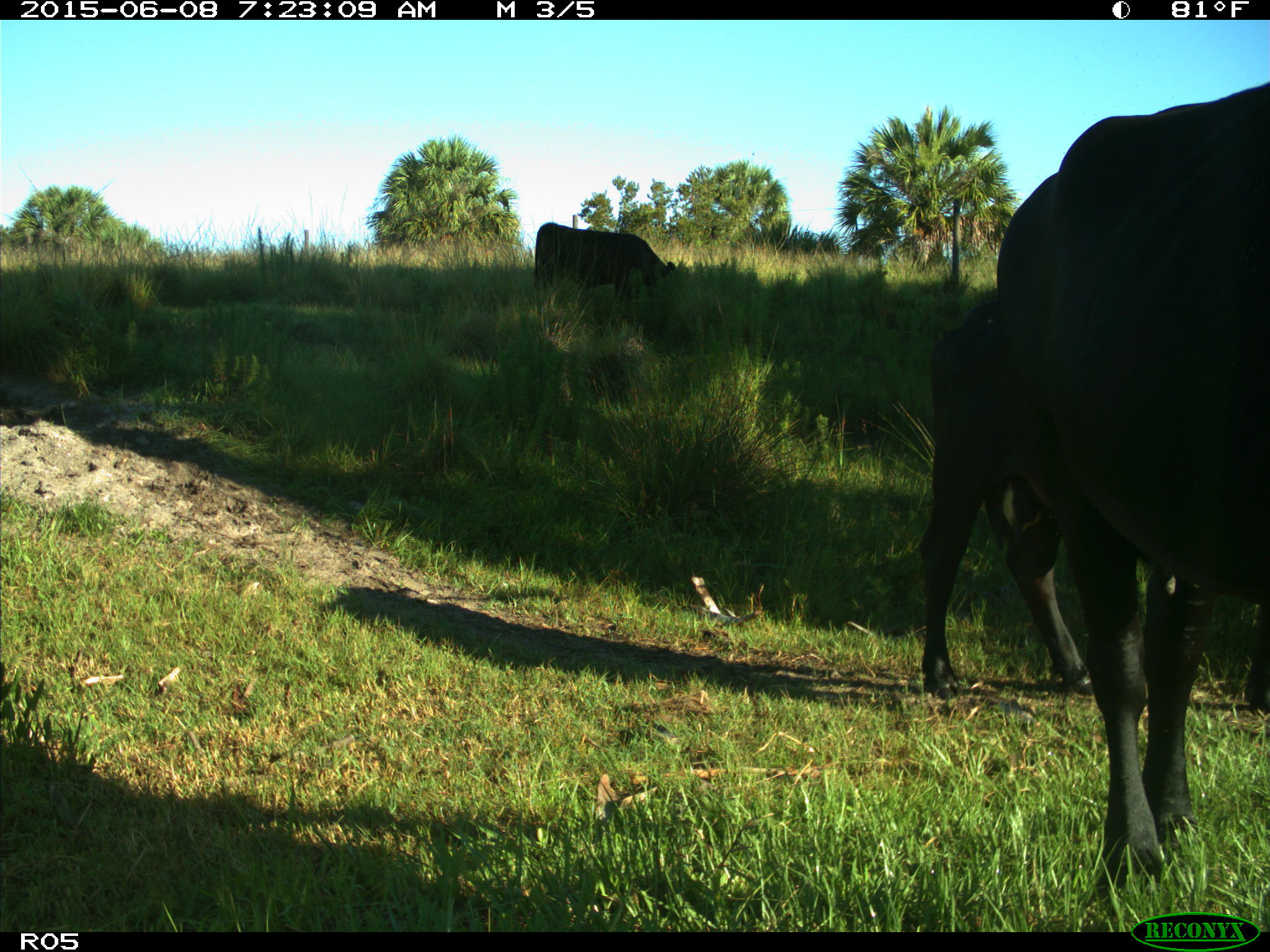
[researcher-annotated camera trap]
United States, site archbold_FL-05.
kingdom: Animalia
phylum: Chordata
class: Mammalia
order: Artiodactyla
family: Bovidae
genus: Bos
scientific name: Bos taurus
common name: domestic cow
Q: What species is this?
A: Bos taurus (domestic cow).